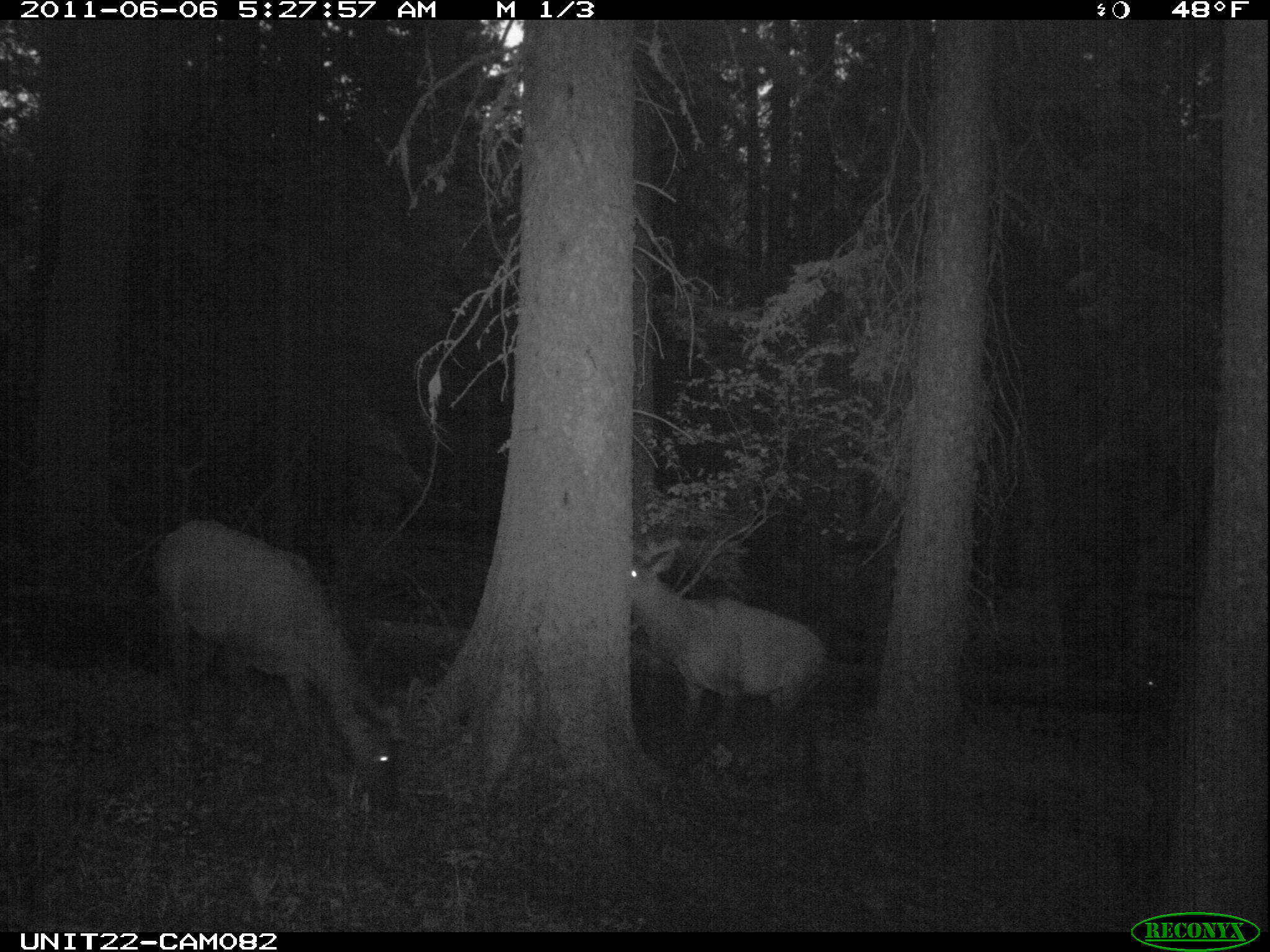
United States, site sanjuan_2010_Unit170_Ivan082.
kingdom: Animalia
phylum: Chordata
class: Mammalia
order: Artiodactyla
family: Cervidae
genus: Cervus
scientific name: Cervus elaphus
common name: red deer